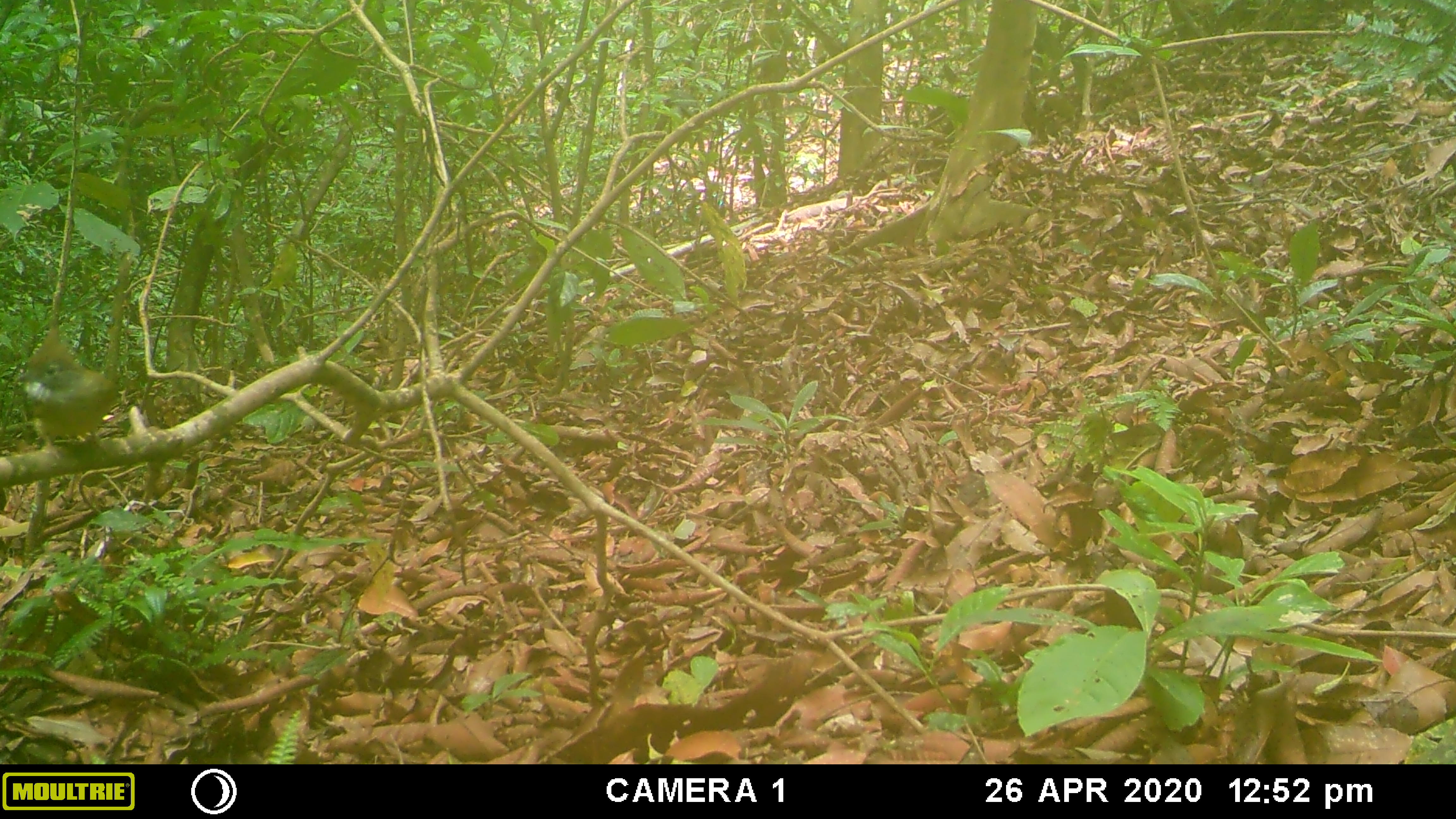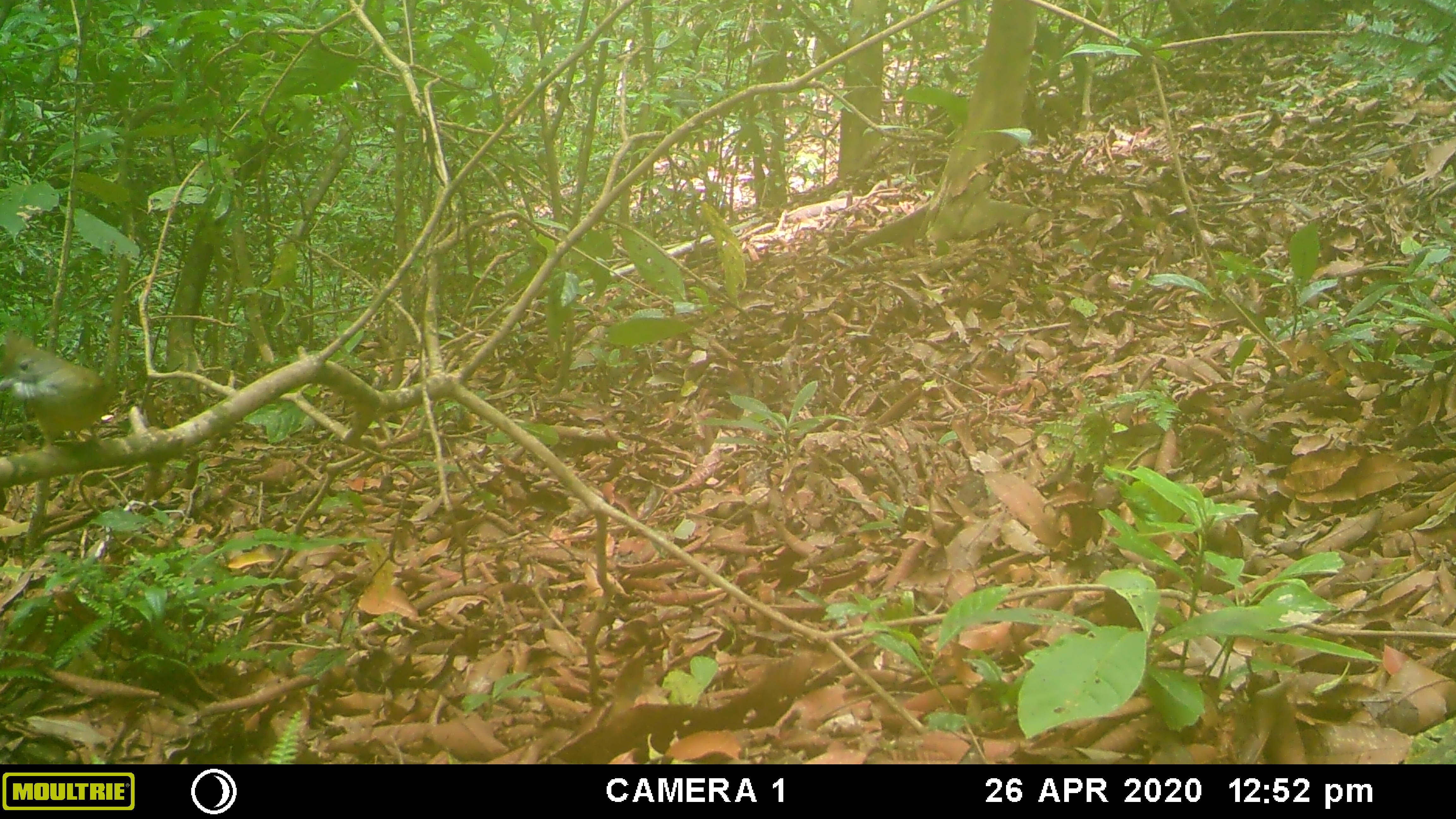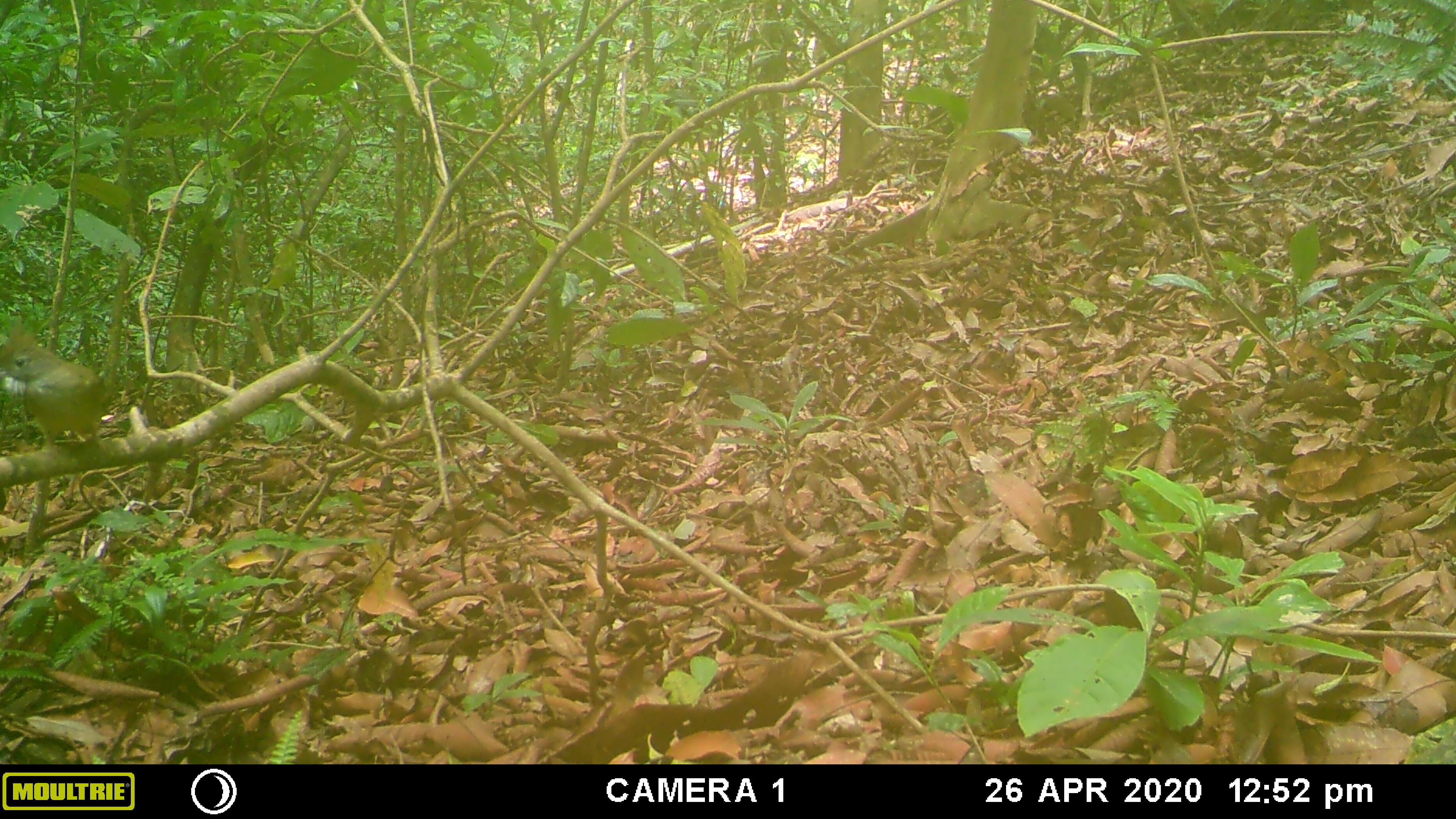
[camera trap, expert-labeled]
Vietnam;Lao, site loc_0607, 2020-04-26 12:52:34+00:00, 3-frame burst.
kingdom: Animalia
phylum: Chordata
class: Aves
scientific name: Aves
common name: bird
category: unidentified bird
Unidentified bird (bird) (Aves). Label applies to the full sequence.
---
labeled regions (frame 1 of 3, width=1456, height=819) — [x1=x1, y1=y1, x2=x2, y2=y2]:
unidentified bird: [x1=20, y1=325, x2=118, y2=458]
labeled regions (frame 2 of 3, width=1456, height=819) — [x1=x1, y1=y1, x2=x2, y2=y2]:
unidentified bird: [x1=0, y1=330, x2=112, y2=453]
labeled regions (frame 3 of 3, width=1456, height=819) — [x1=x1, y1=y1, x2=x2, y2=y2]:
unidentified bird: [x1=0, y1=318, x2=109, y2=455]